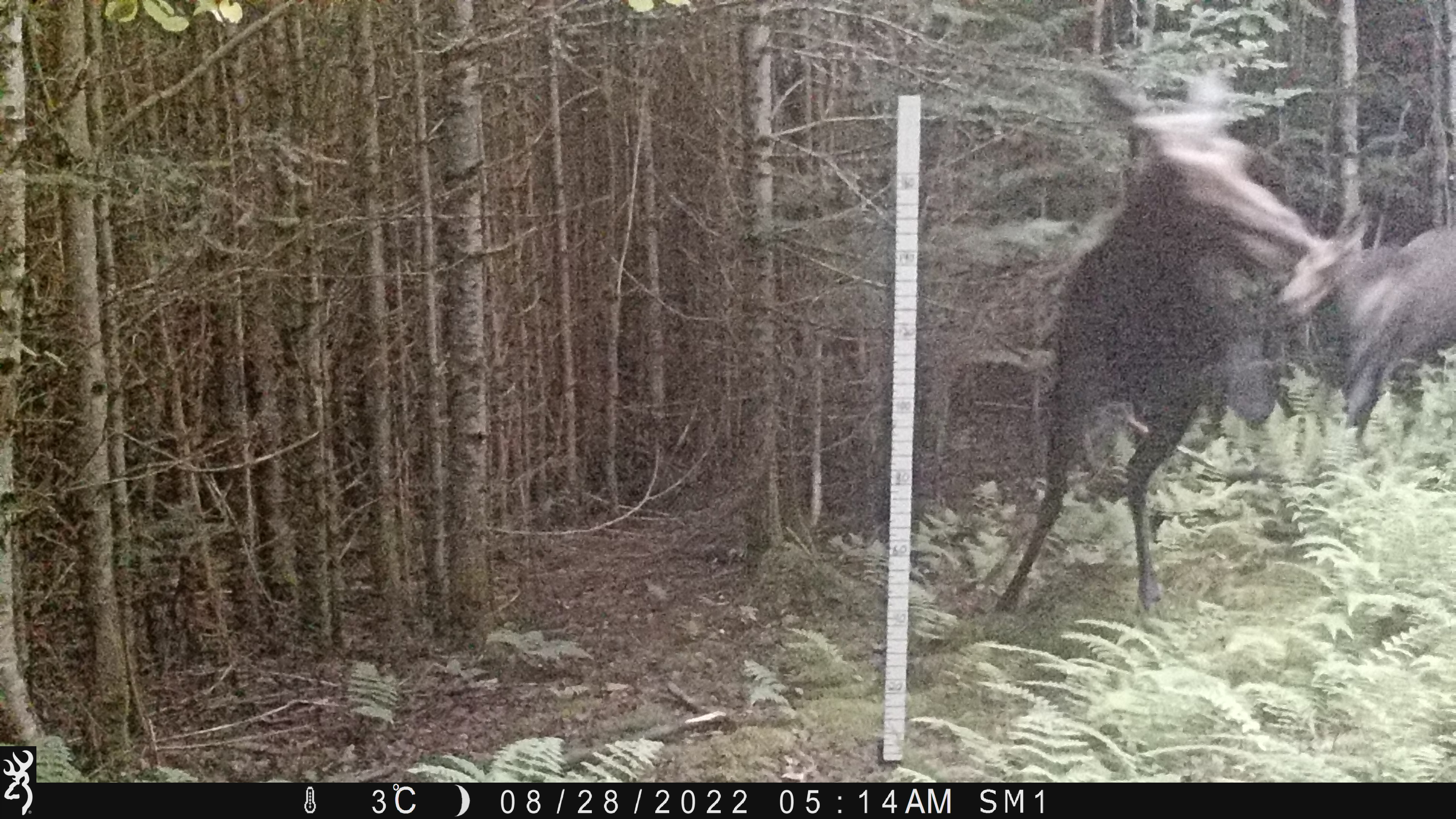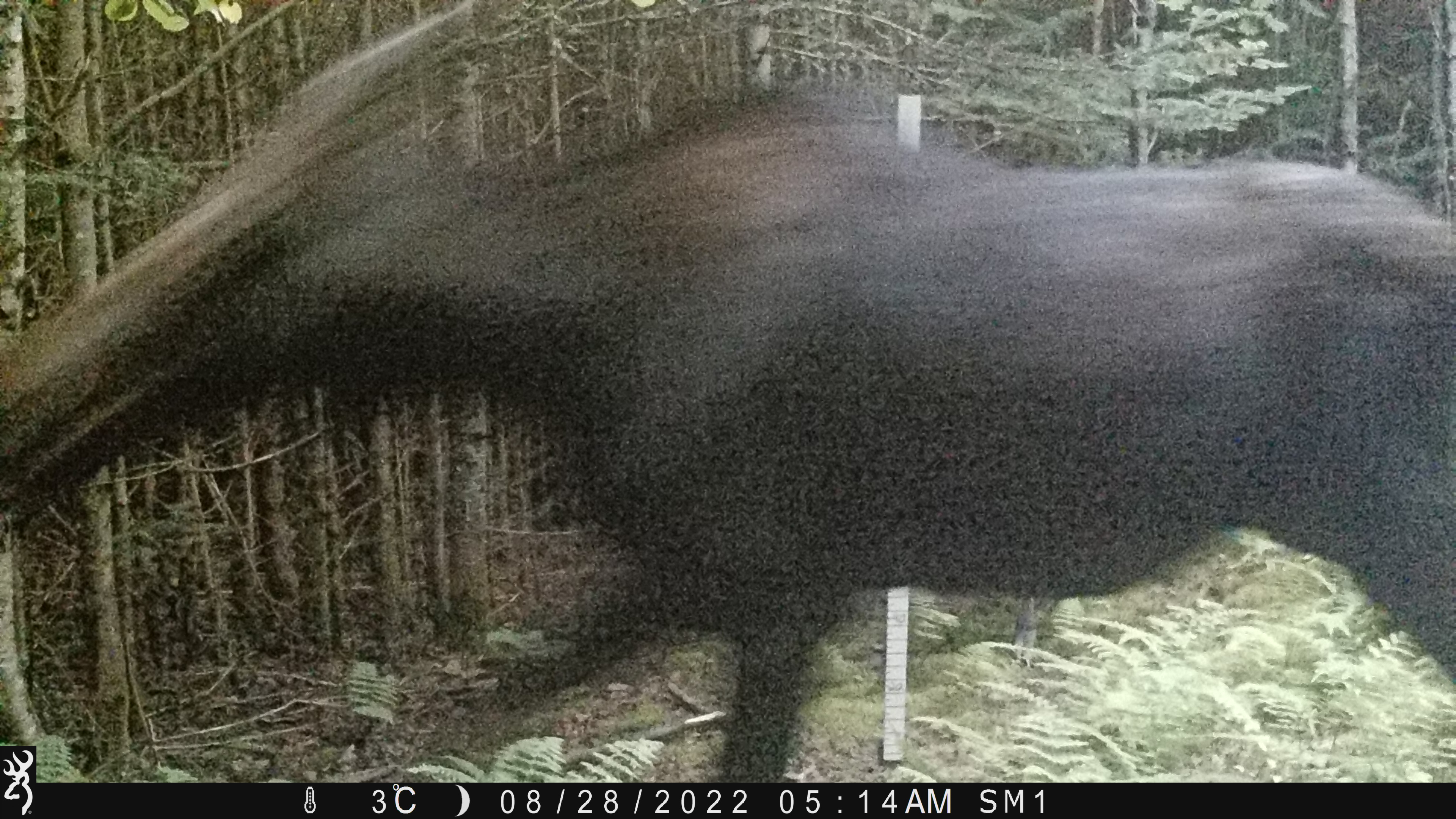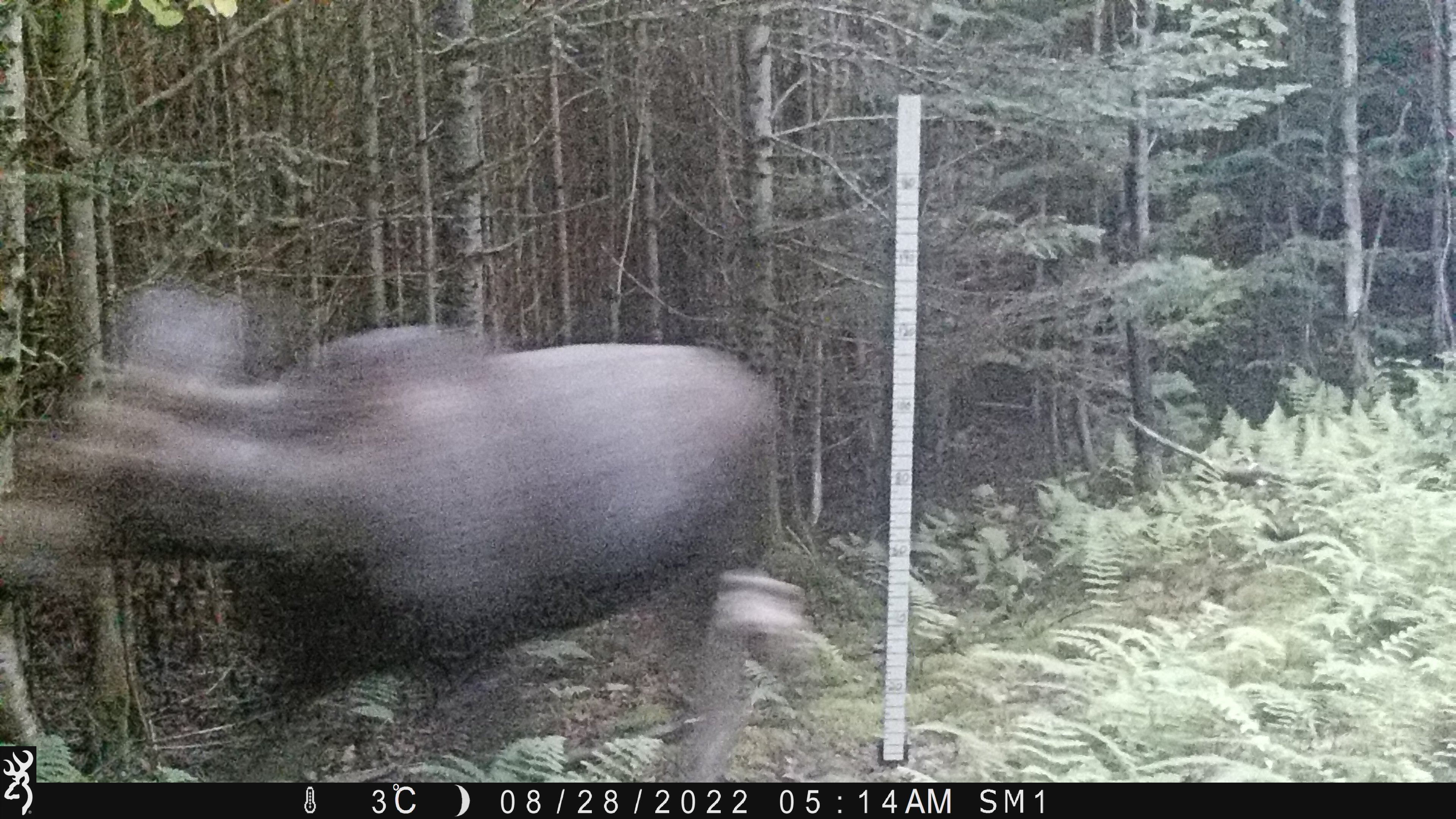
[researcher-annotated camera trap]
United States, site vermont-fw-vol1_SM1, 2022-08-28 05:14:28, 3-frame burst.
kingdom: Animalia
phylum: Chordata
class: Mammalia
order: Artiodactyla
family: Cervidae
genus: Alces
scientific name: Alces alces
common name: moose